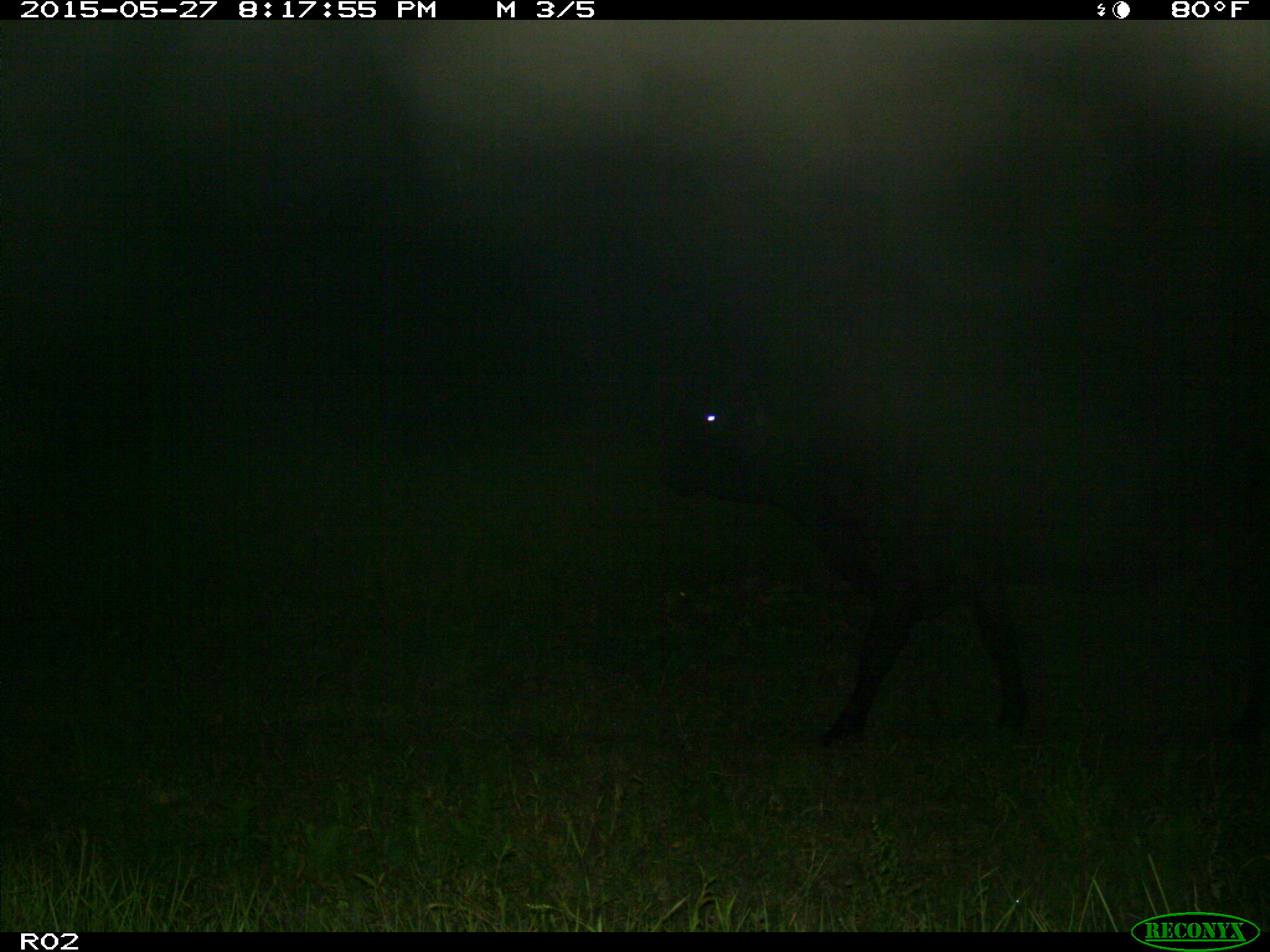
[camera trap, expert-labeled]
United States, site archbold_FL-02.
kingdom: Animalia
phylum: Chordata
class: Mammalia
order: Artiodactyla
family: Bovidae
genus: Bos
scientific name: Bos taurus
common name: domestic cow